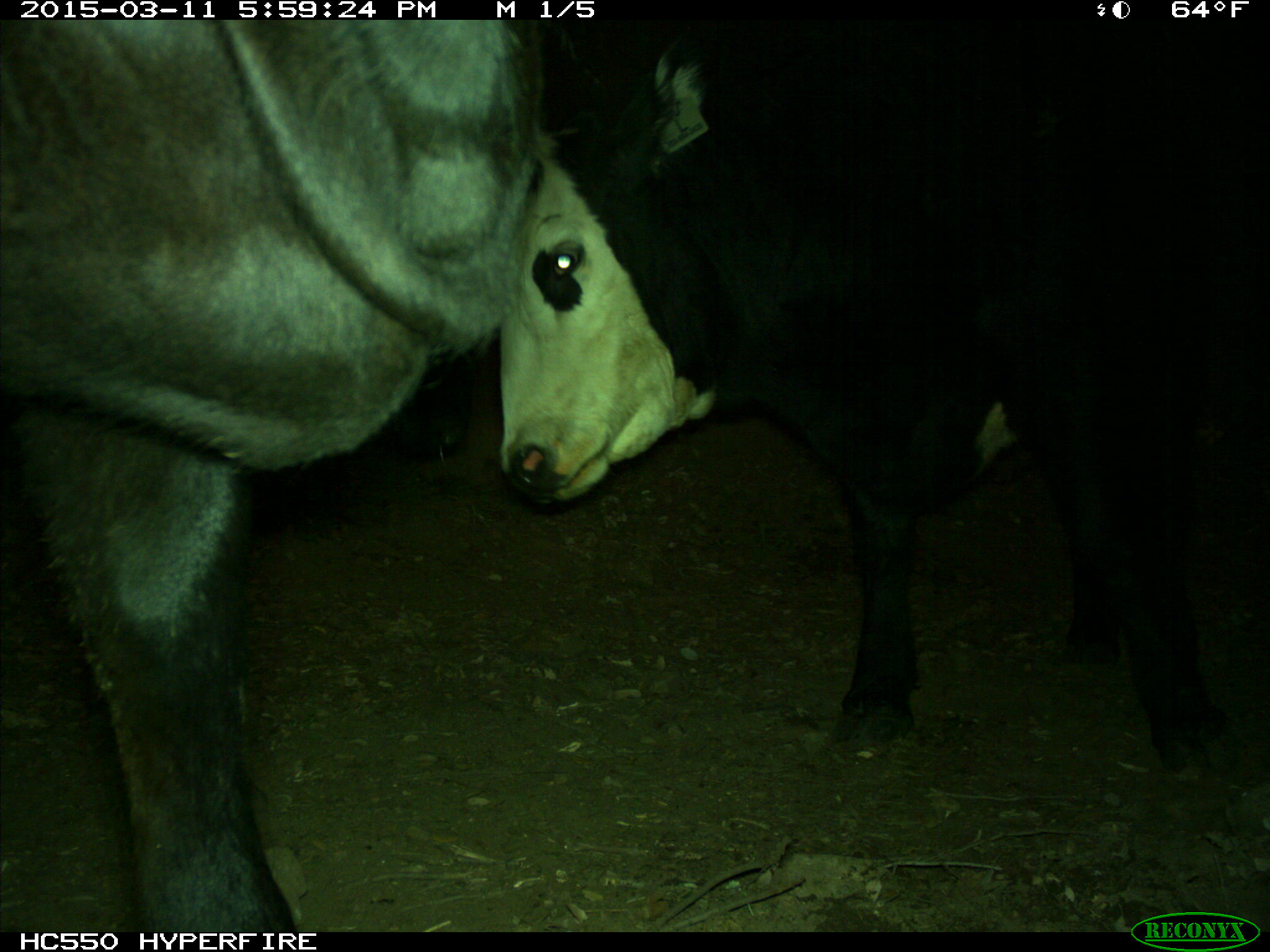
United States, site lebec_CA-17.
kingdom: Animalia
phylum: Chordata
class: Mammalia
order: Artiodactyla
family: Bovidae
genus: Bos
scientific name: Bos taurus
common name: domestic cow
Bos taurus (domestic cow).